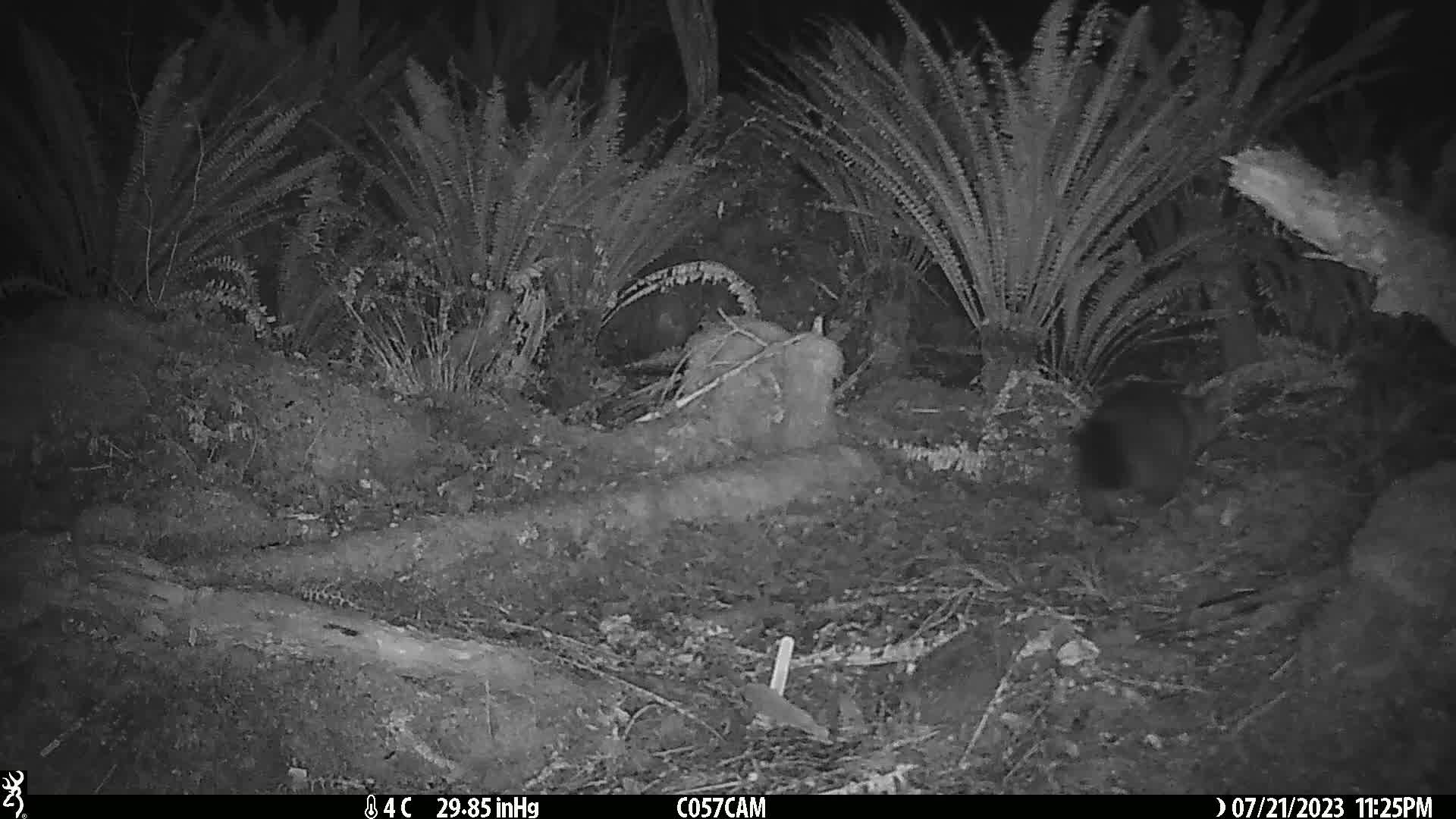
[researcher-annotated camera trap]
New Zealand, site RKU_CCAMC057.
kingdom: Animalia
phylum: Chordata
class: Mammalia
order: Diprotodontia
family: Phalangeridae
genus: Trichosurus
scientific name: Trichosurus vulpecula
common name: common brushtail possum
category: possum